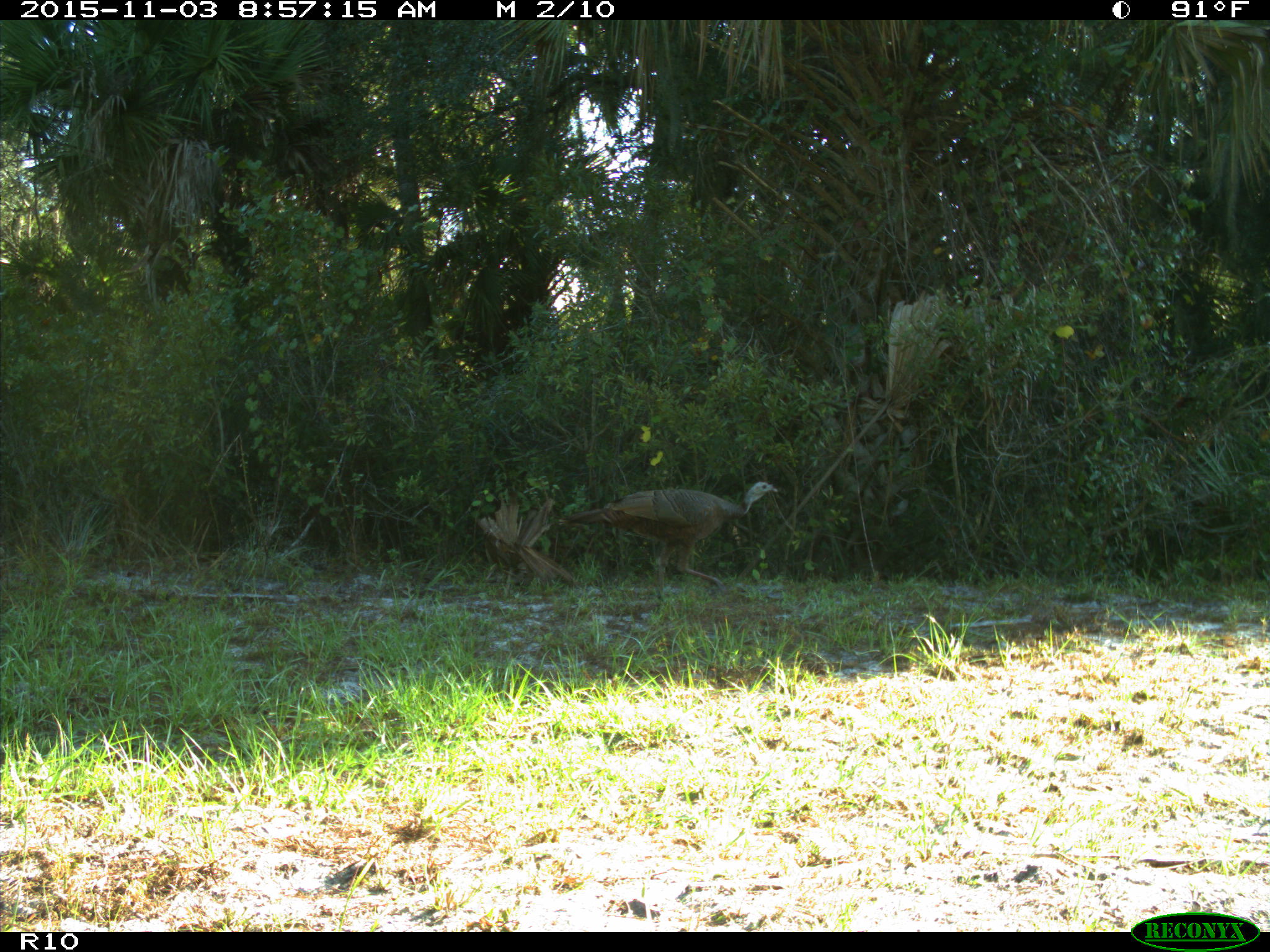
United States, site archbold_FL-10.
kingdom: Animalia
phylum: Chordata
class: Aves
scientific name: Aves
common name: birds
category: unidentified bird